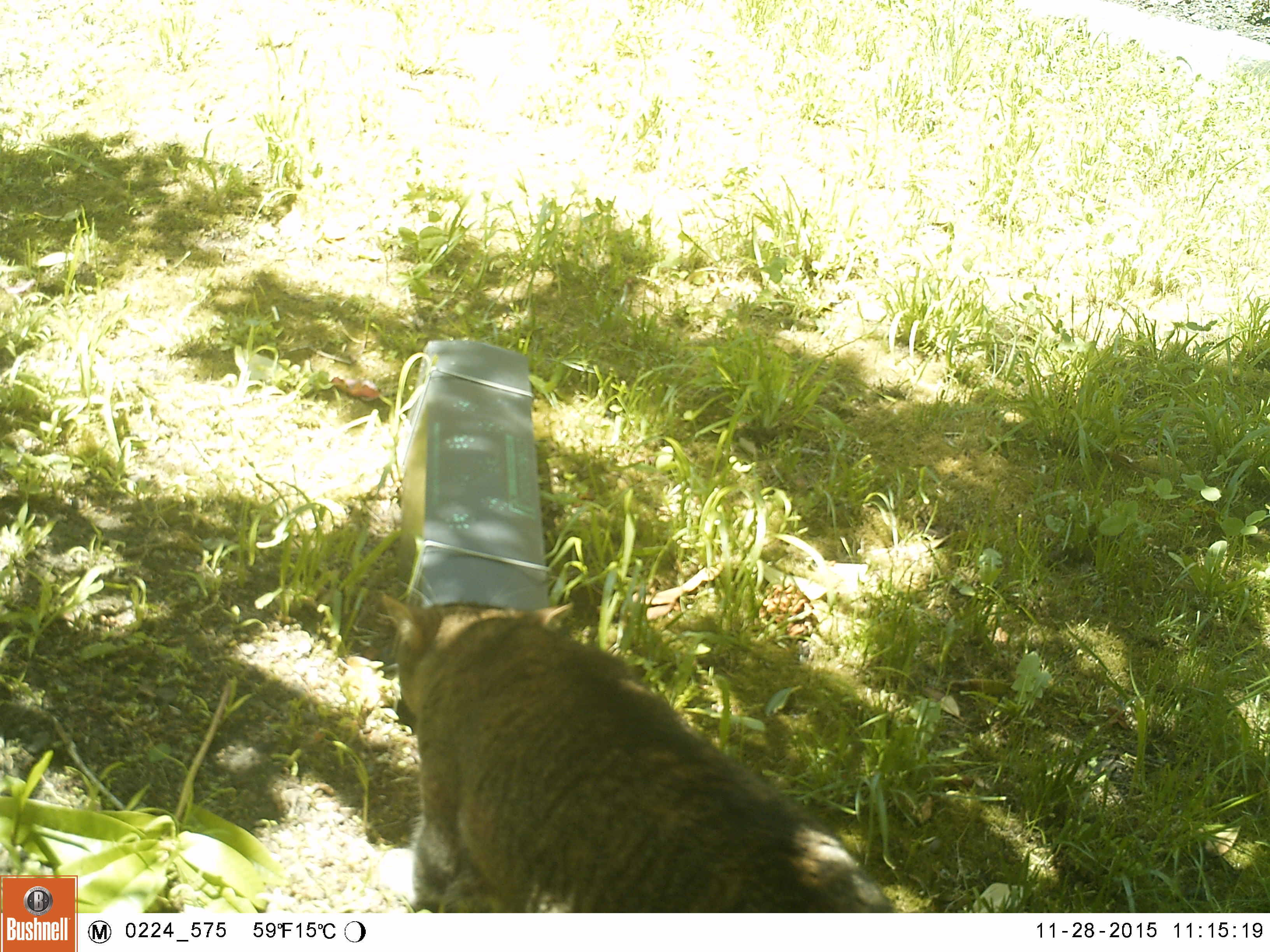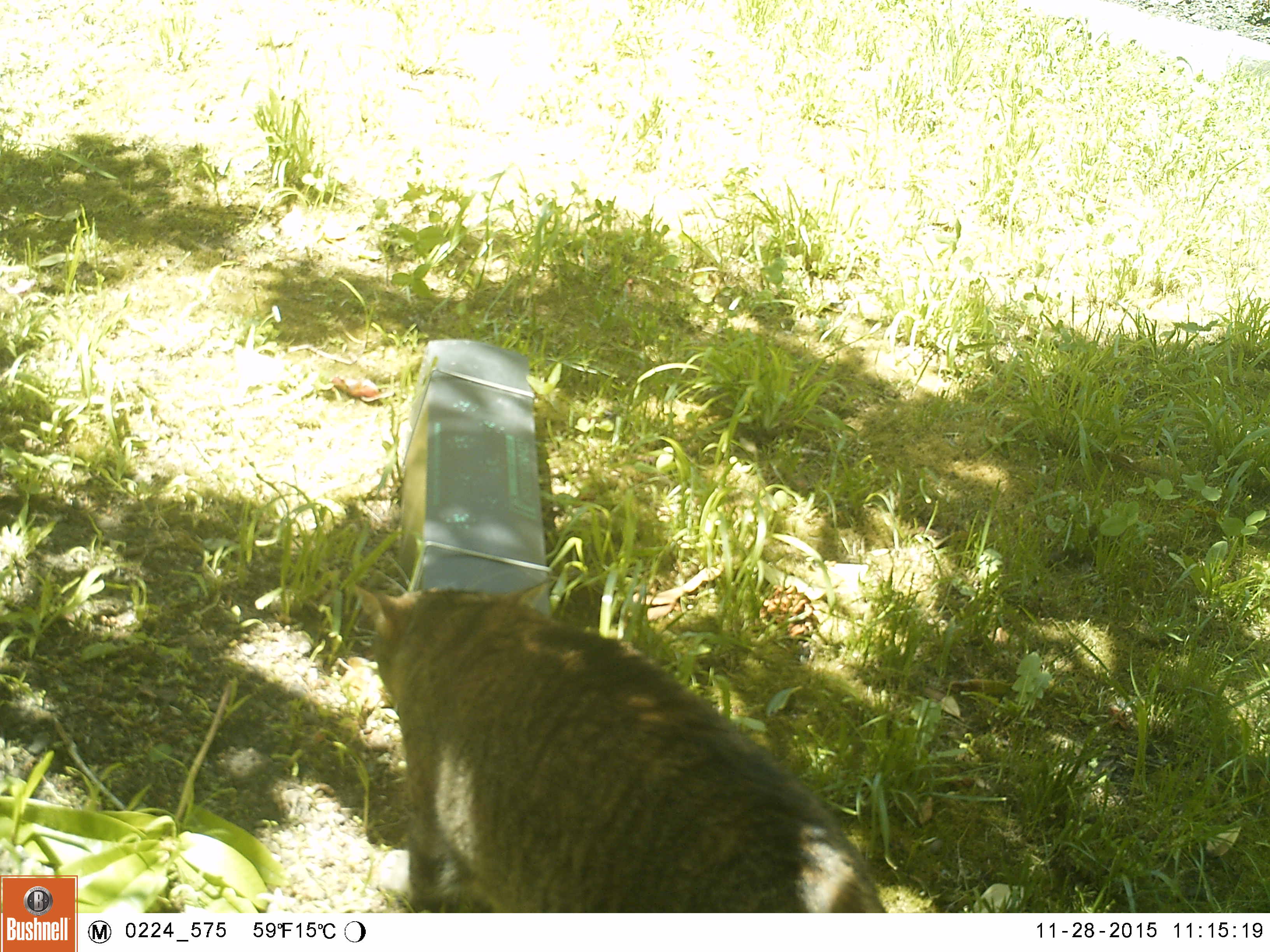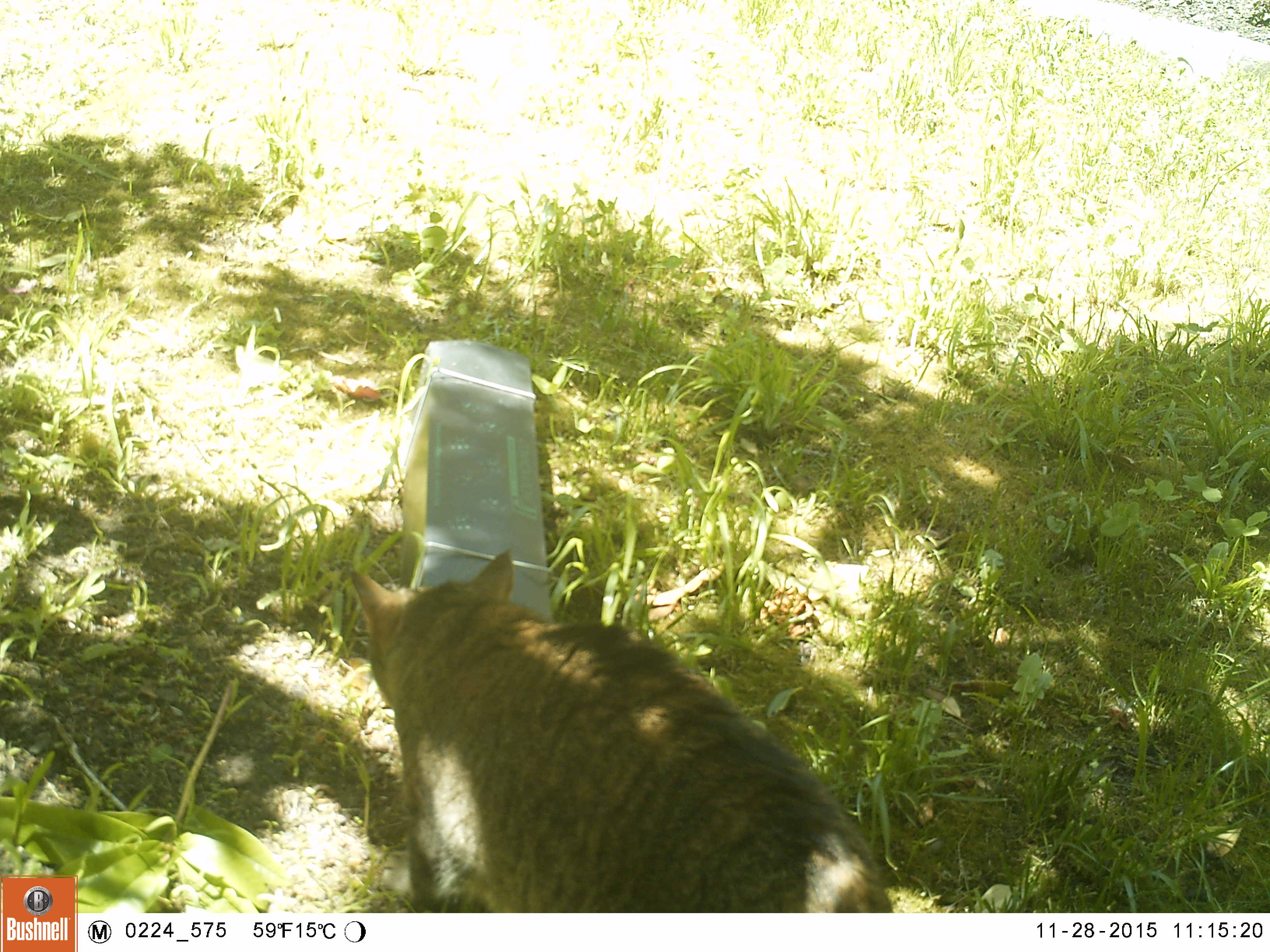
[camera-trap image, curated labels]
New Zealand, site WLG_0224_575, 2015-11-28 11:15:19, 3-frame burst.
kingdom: Animalia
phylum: Chordata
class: Mammalia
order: Carnivora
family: Felidae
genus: Felis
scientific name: Felis catus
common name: domestic cat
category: cat